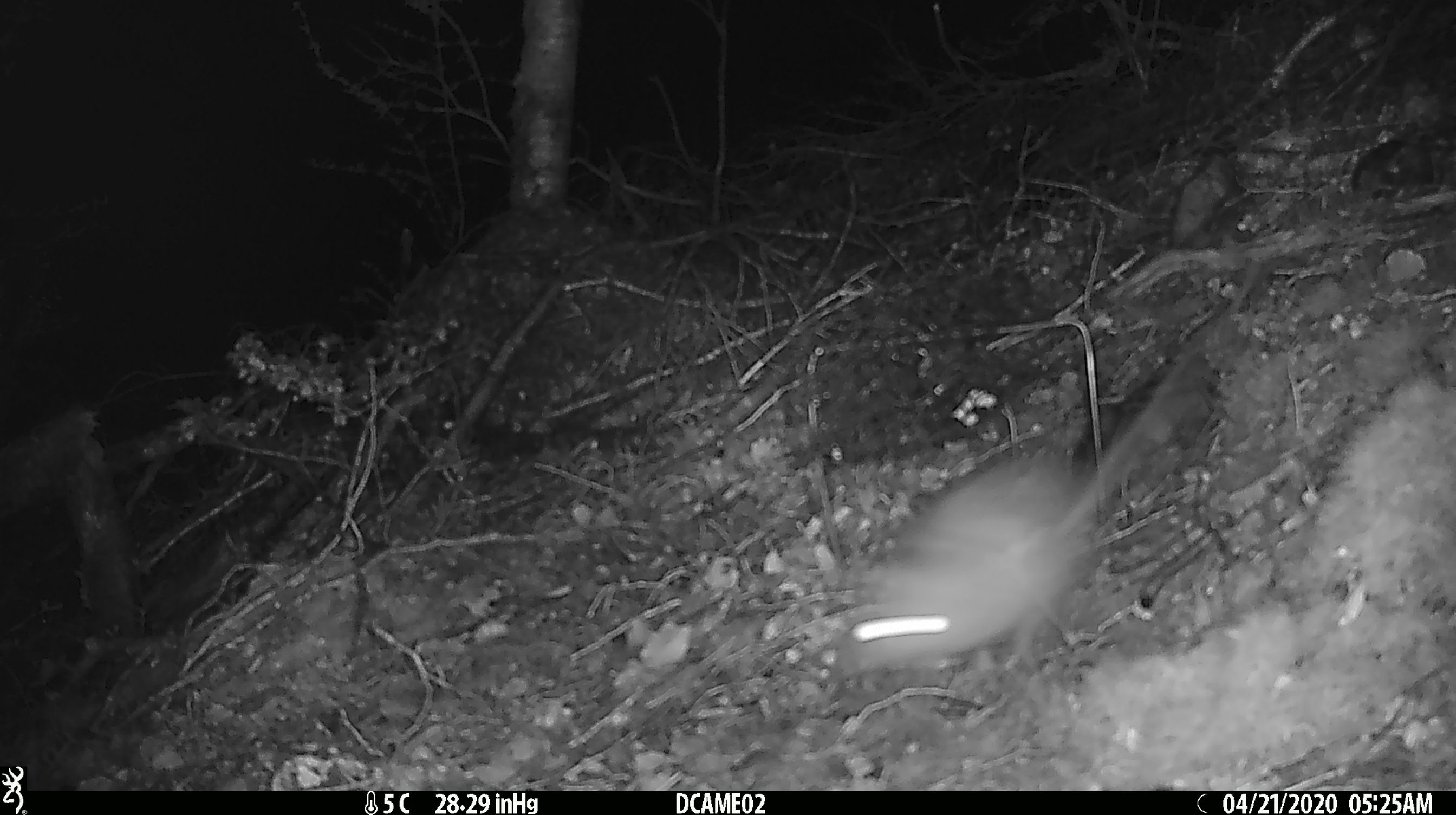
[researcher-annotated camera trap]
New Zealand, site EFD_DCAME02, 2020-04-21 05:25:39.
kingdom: Animalia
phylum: Chordata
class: Mammalia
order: Rodentia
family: Muridae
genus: Rattus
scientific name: Rattus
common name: rat